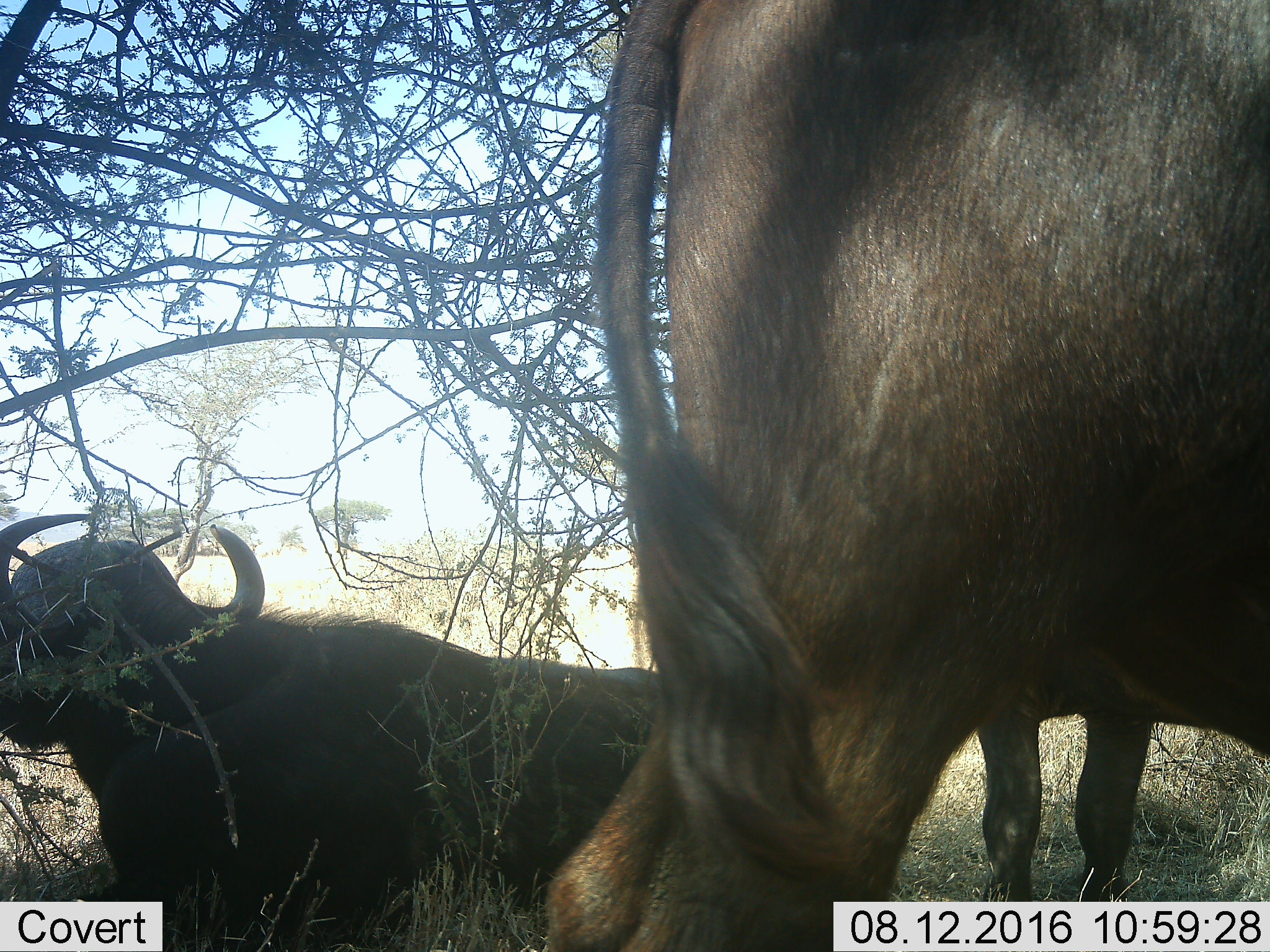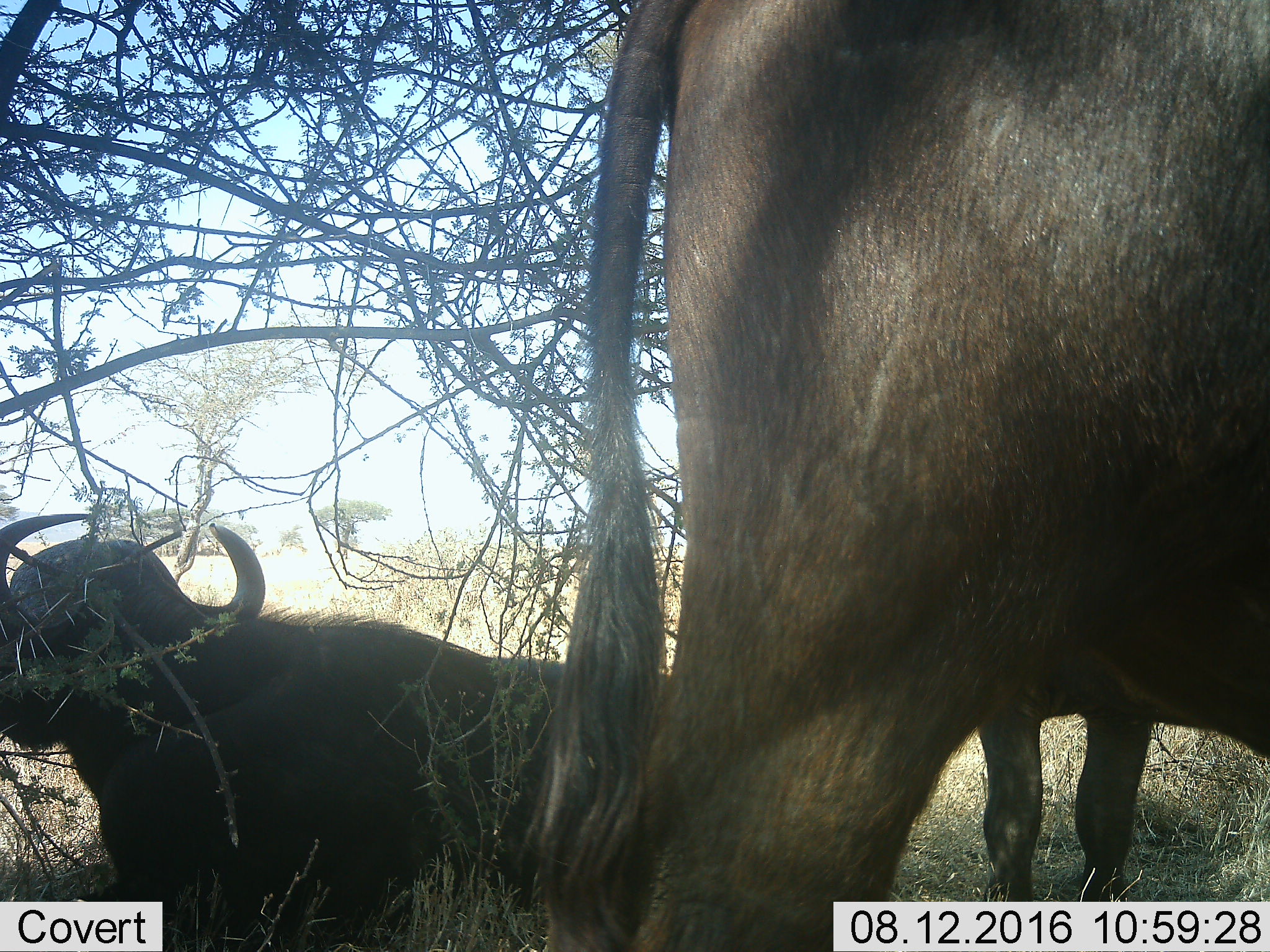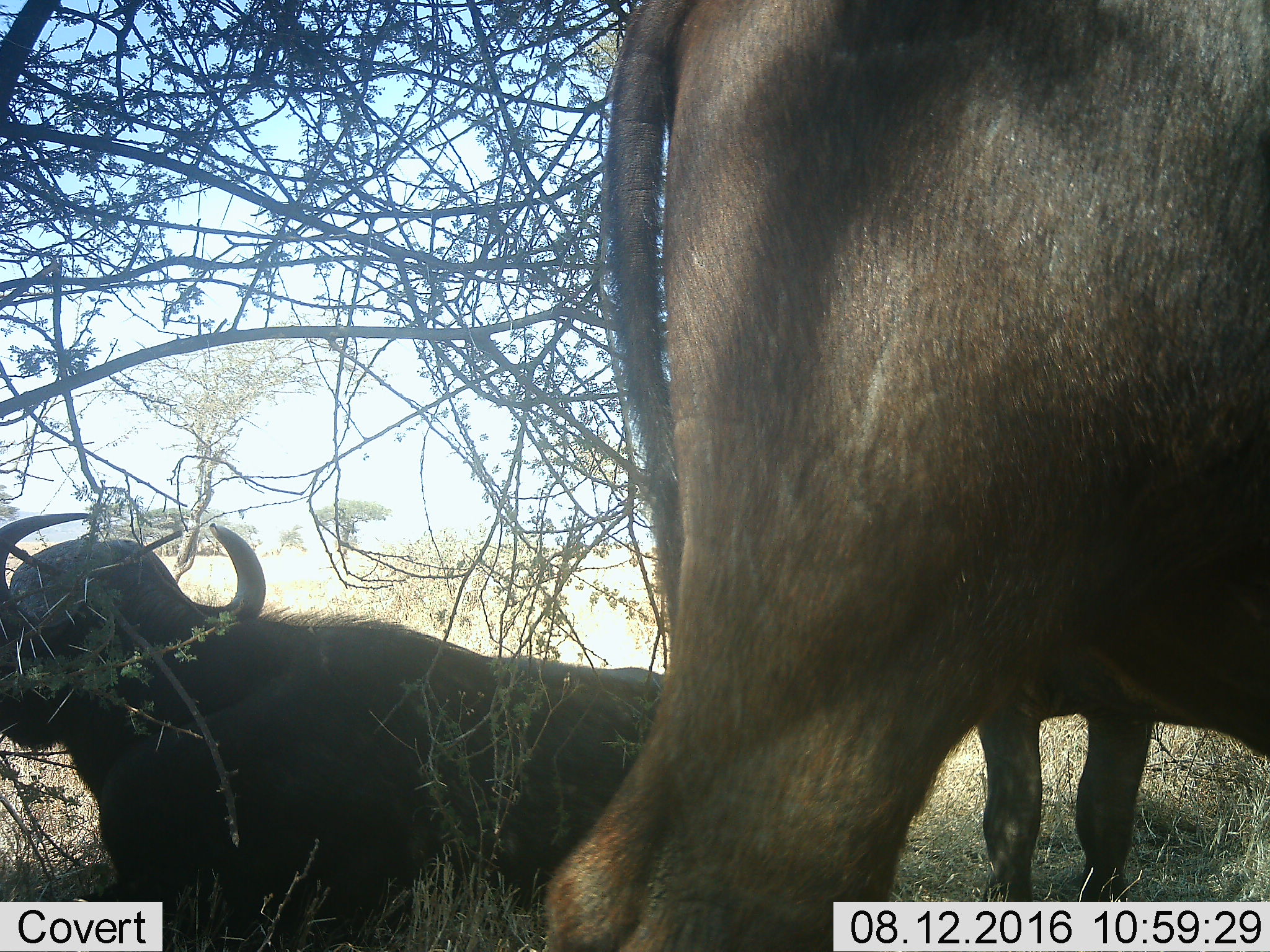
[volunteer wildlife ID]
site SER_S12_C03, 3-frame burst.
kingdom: Animalia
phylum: Chordata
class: Mammalia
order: Artiodactyla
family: Bovidae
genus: Syncerus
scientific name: Syncerus caffer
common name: african buffalo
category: buffalo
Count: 3.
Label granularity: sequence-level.